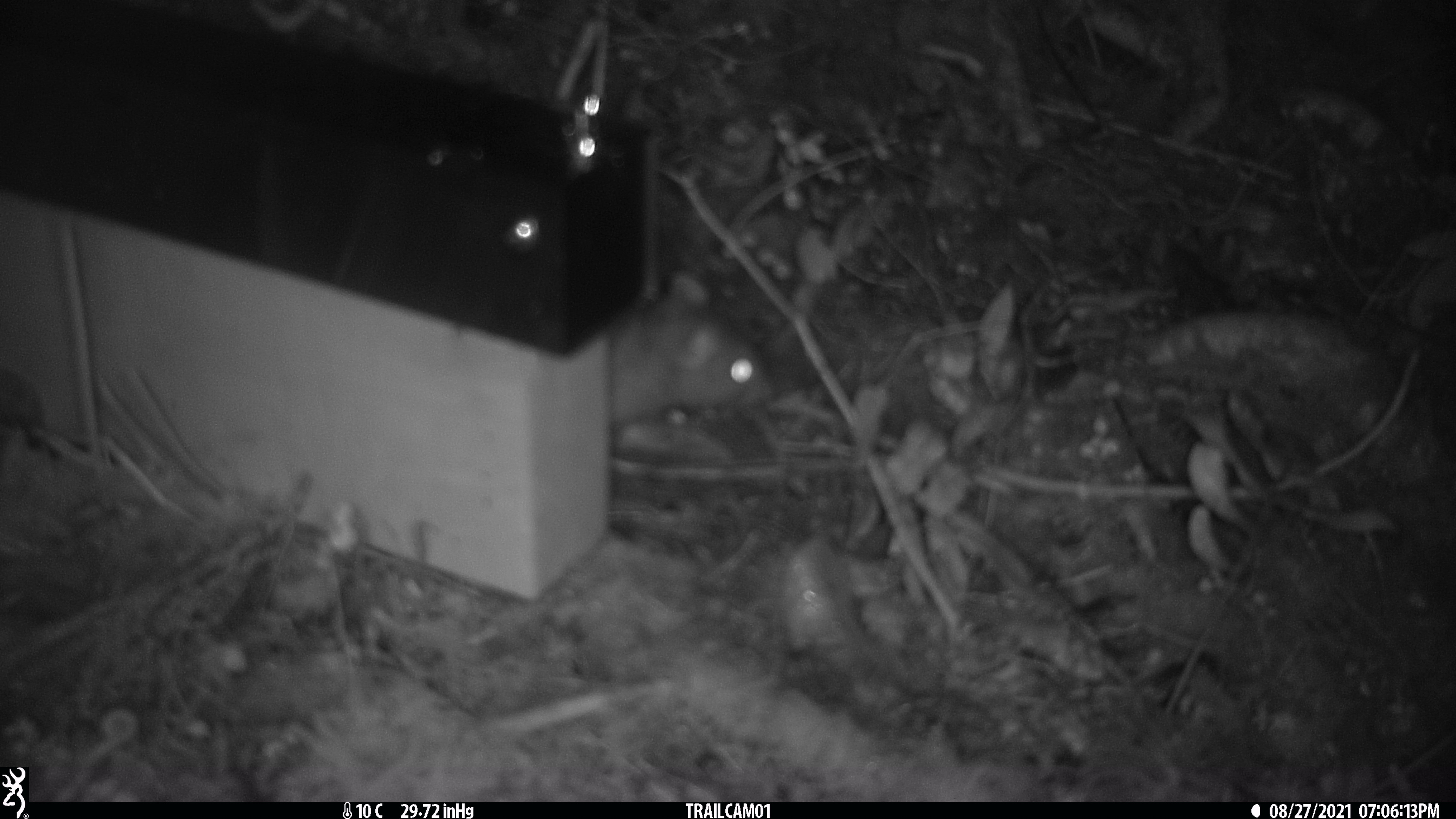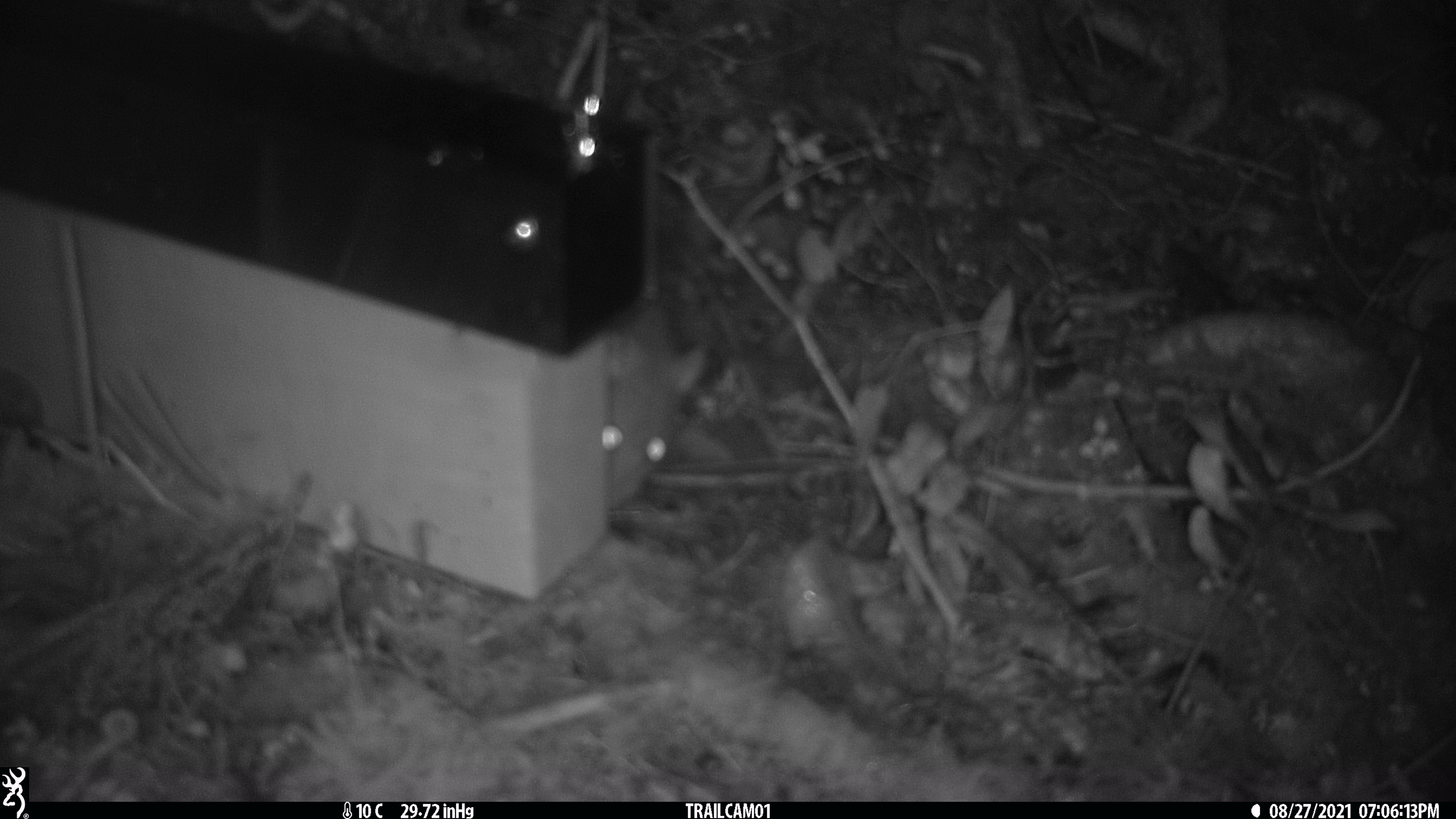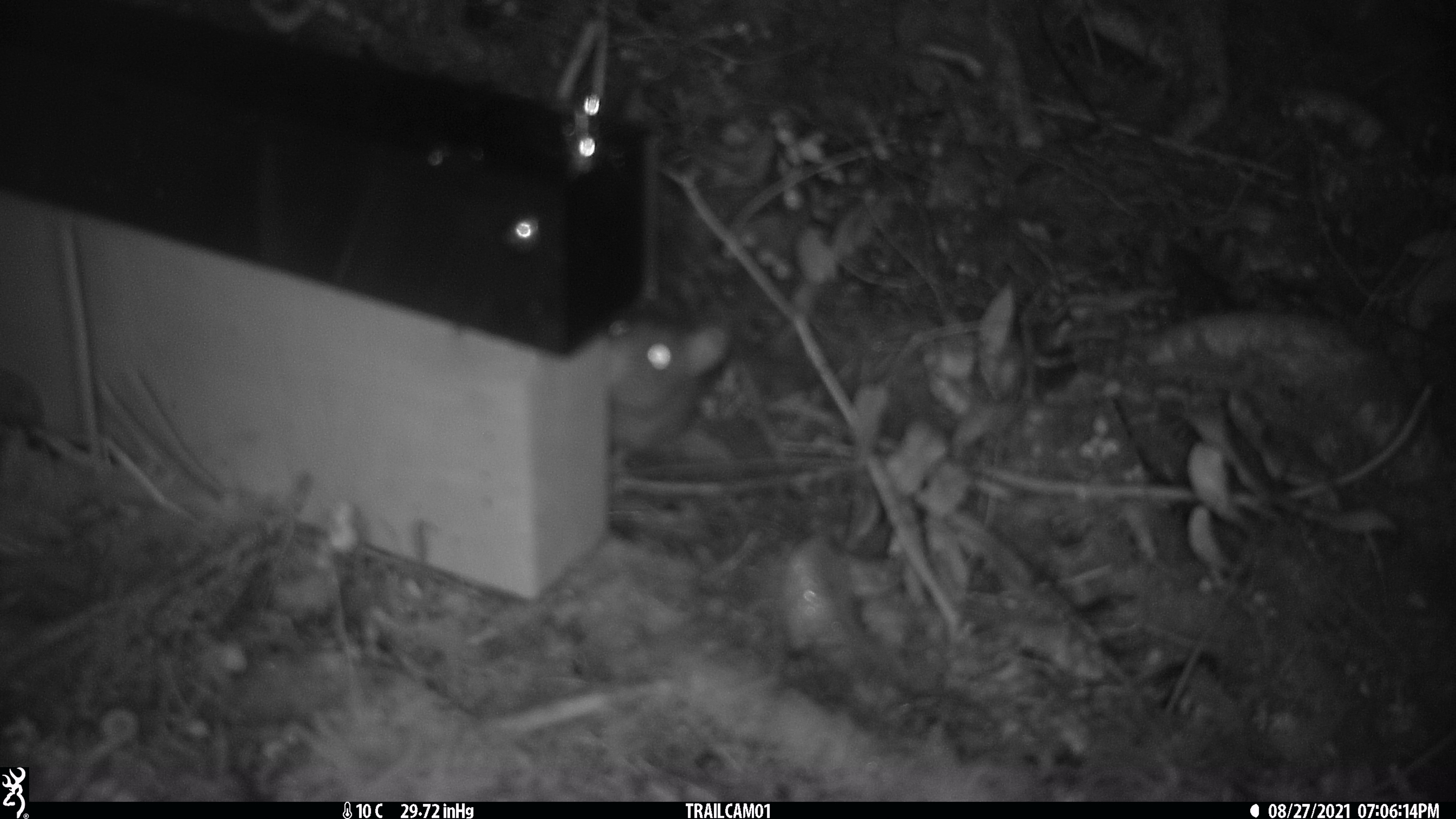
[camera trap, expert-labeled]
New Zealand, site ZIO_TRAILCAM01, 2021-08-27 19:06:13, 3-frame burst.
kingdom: Animalia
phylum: Chordata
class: Mammalia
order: Rodentia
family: Muridae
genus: Rattus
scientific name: Rattus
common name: rat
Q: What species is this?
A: Rat (Rattus).